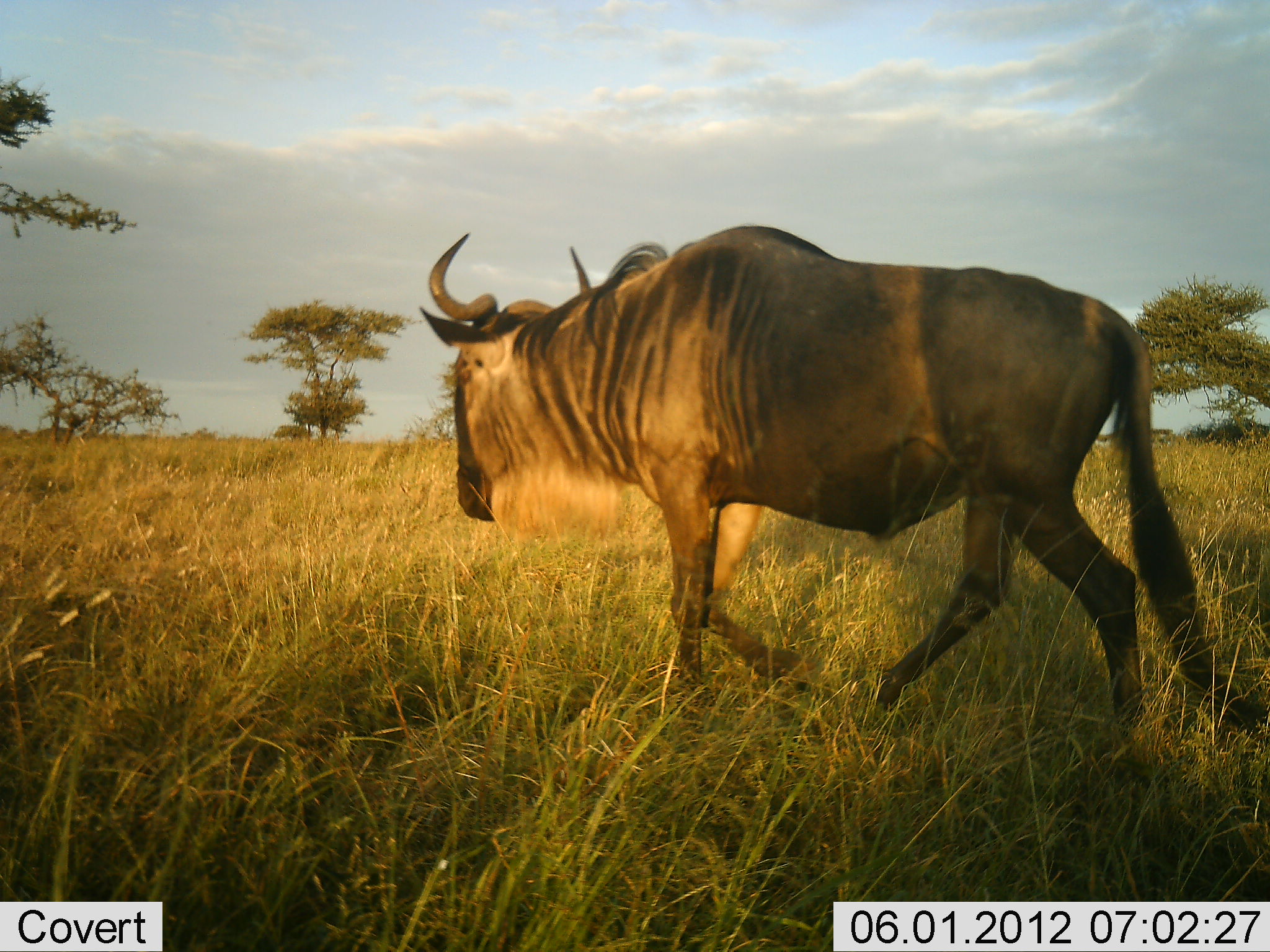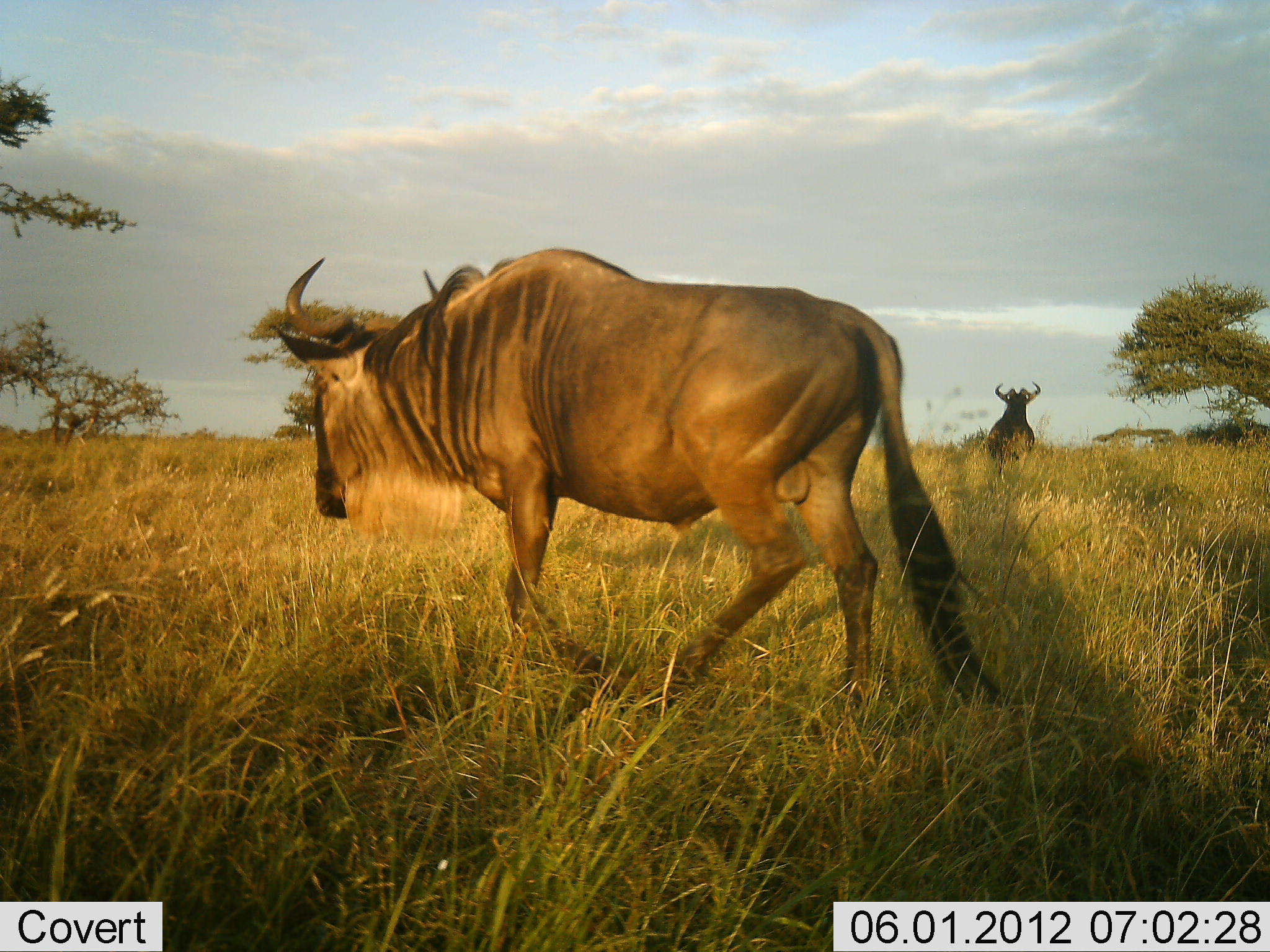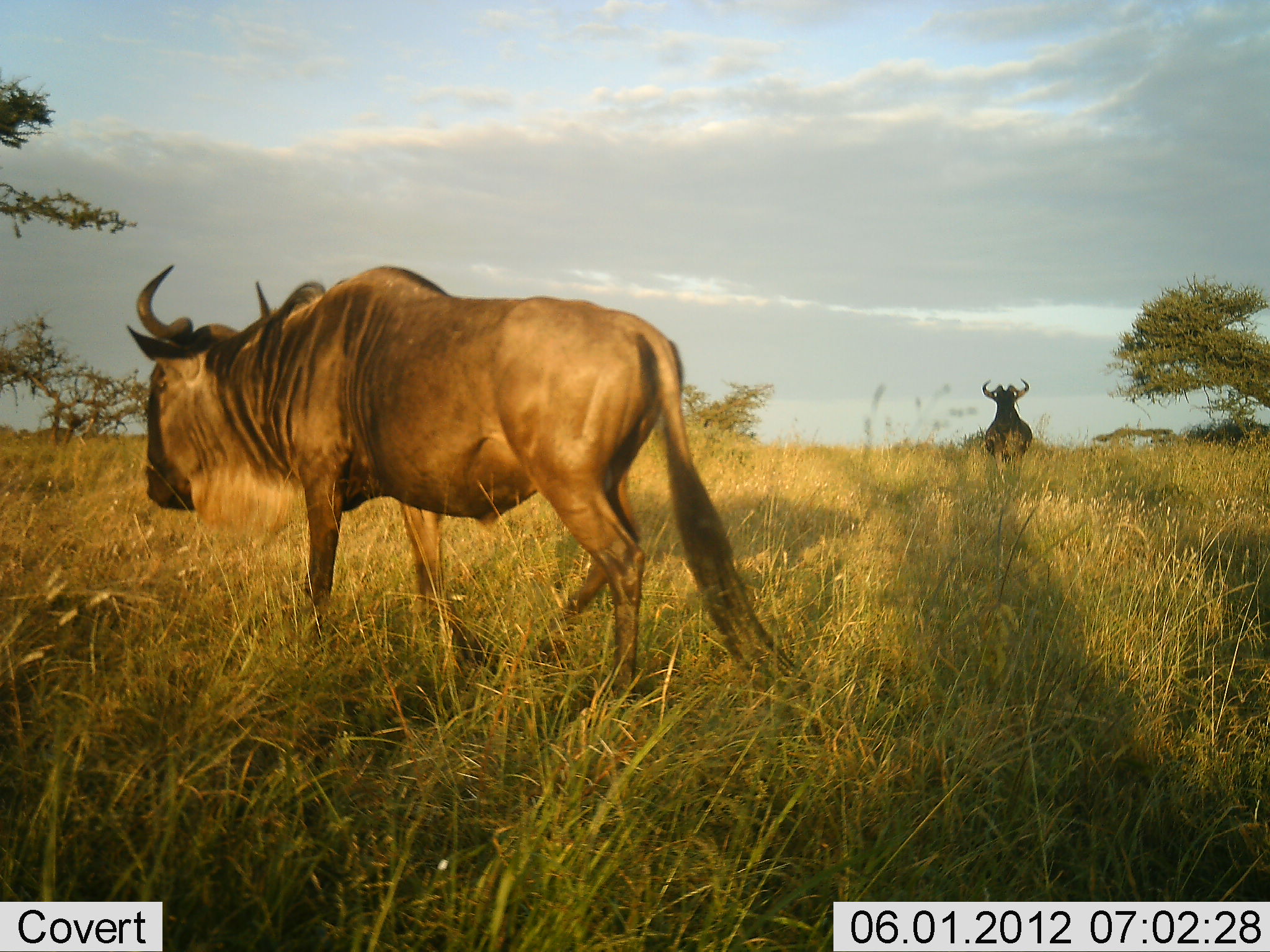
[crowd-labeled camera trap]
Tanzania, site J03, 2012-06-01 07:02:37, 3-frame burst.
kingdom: Animalia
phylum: Chordata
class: Mammalia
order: Artiodactyla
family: Bovidae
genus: Connochaetes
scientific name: Connochaetes taurinus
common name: blue wildebeest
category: wildebeest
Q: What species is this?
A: Wildebeest (blue wildebeest) (Connochaetes taurinus).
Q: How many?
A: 2.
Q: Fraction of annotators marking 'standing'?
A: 50%.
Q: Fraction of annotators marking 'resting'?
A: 0%.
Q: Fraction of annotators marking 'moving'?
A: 100%.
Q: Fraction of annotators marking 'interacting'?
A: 0%.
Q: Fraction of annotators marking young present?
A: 0%.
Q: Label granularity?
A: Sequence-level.